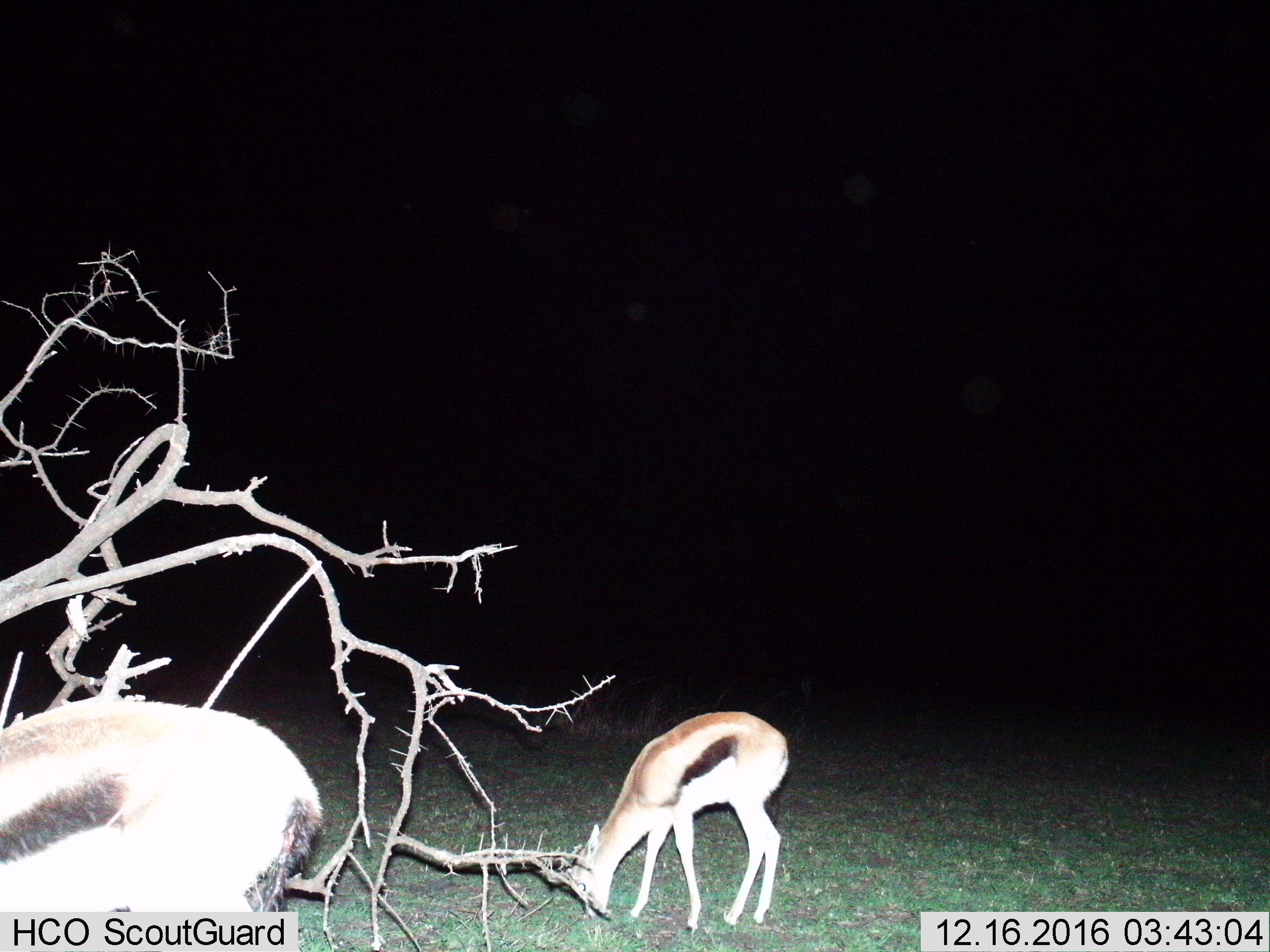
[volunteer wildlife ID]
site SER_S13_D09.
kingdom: Animalia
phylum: Chordata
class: Mammalia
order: Artiodactyla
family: Bovidae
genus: Eudorcas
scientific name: Eudorcas thomsonii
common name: thomson's gazelle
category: gazellethomsons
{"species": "gazellethomsons (thomson's gazelle) (Eudorcas thomsonii)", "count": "2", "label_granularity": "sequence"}